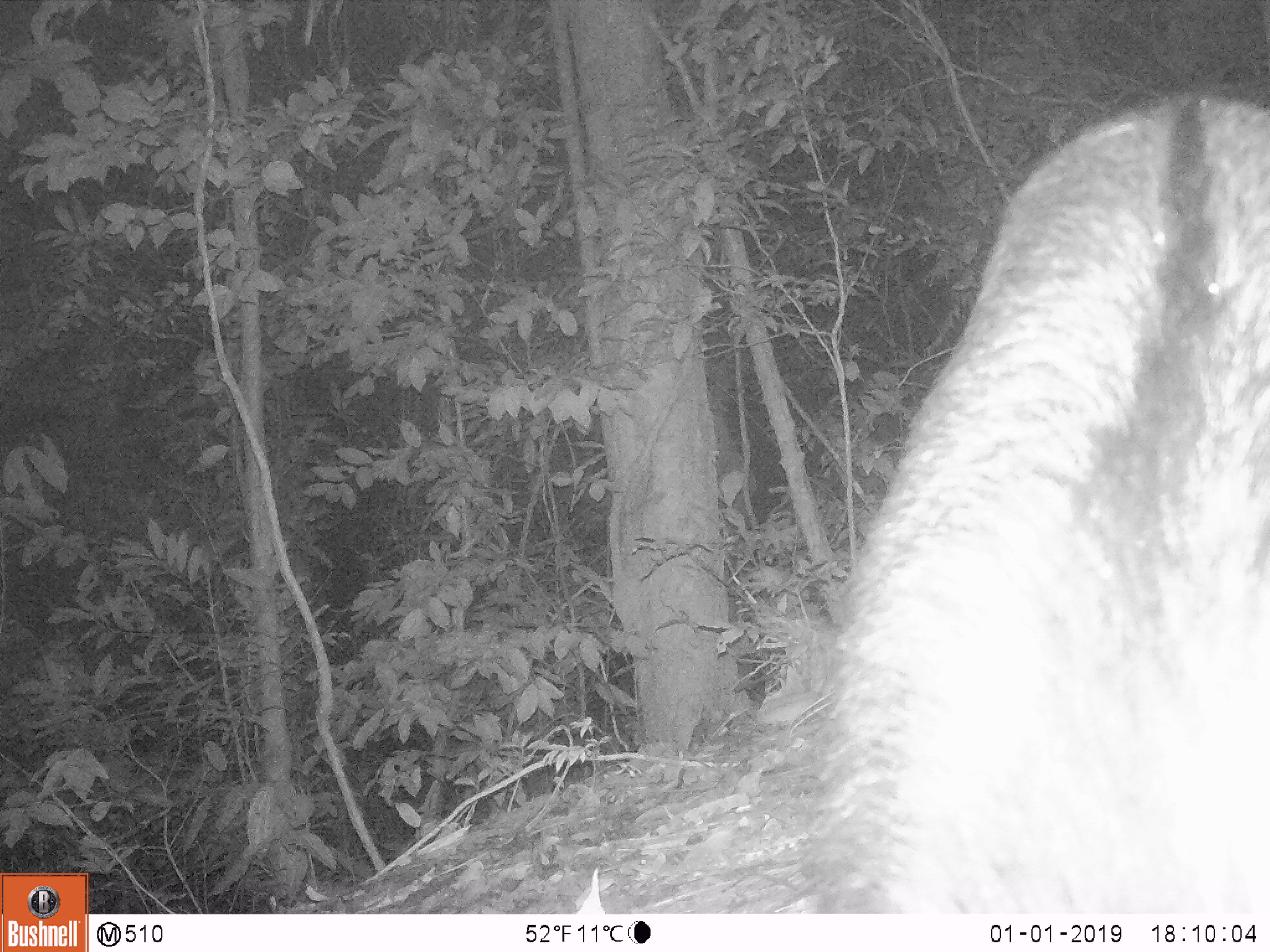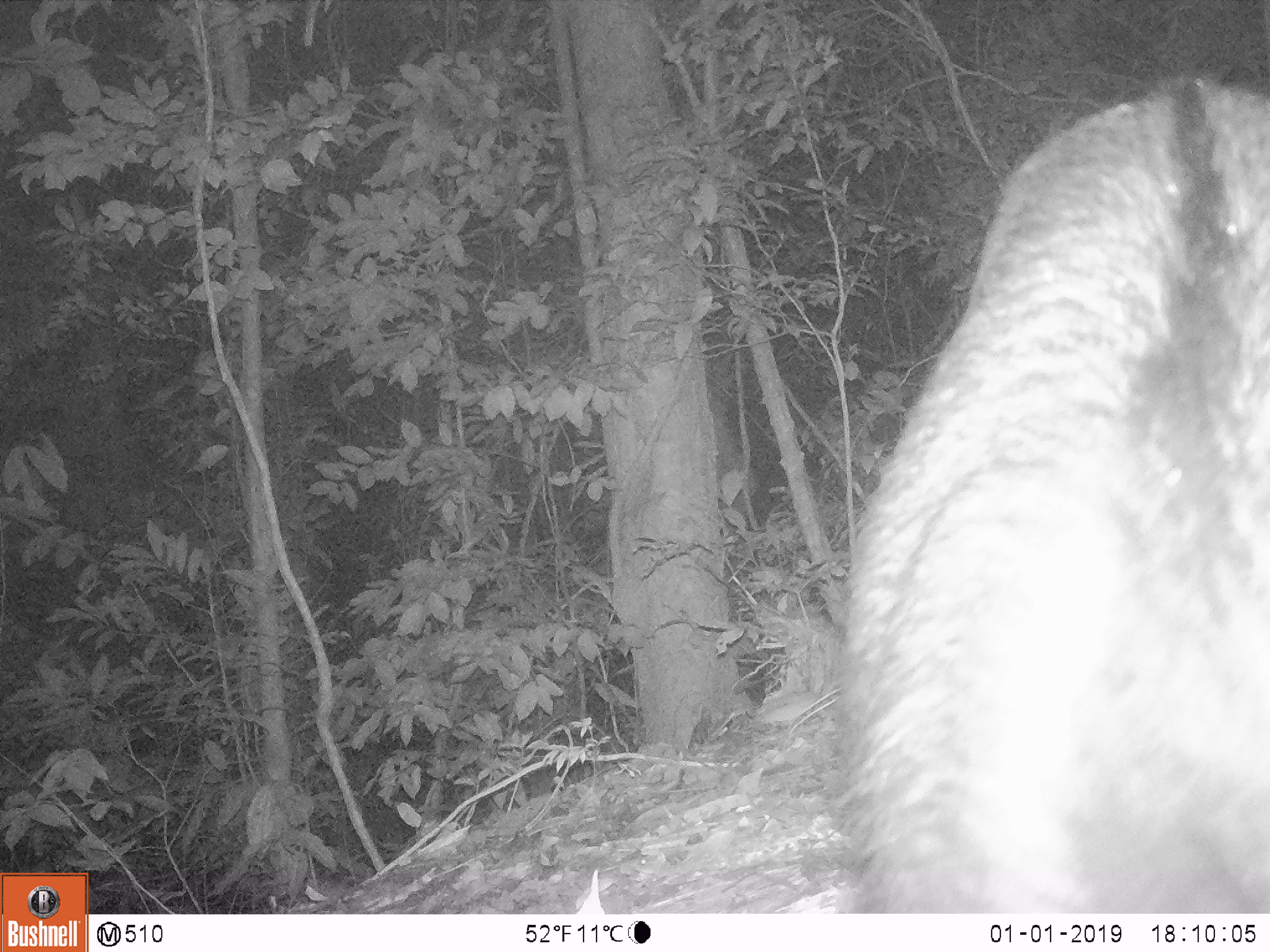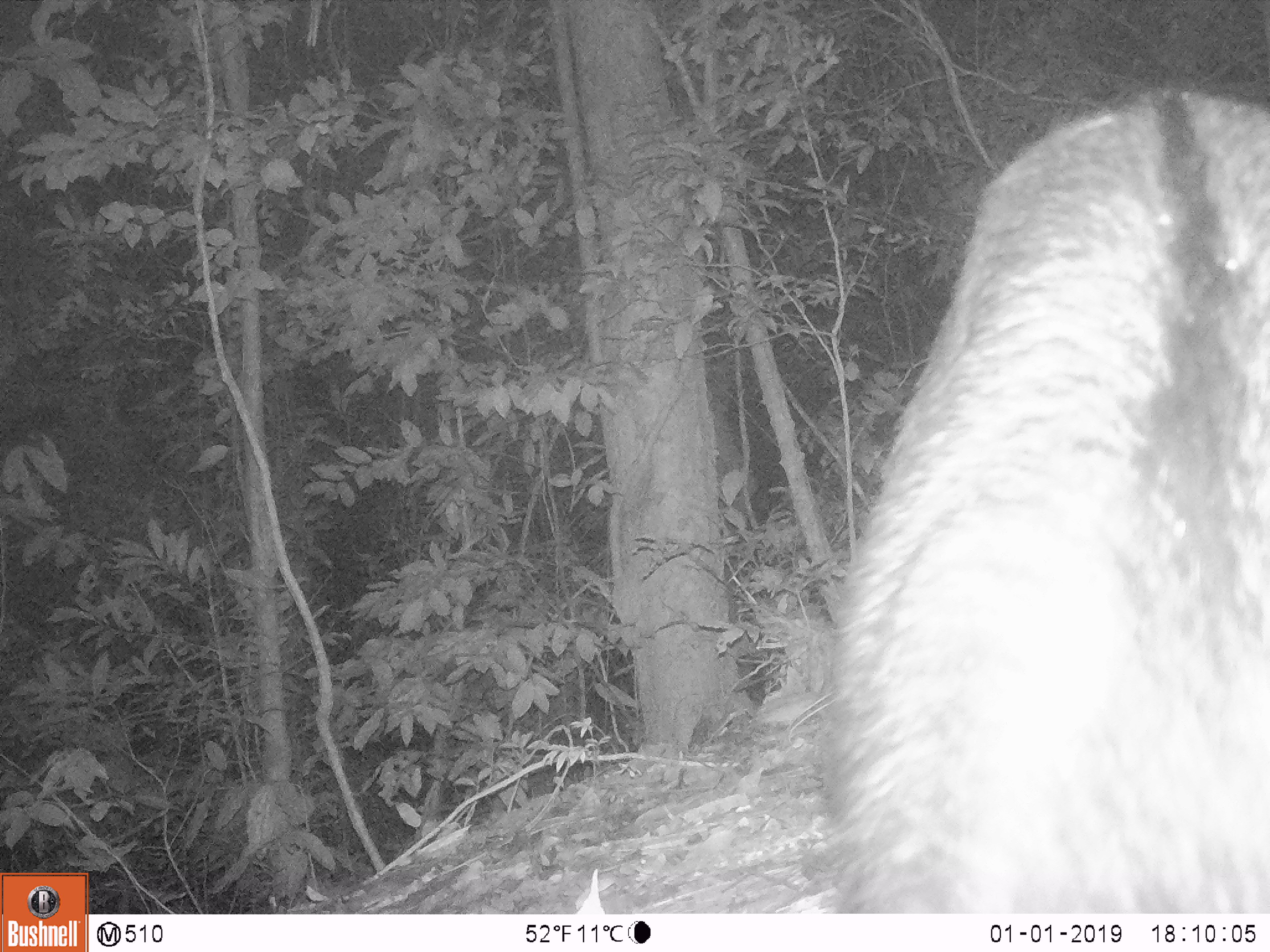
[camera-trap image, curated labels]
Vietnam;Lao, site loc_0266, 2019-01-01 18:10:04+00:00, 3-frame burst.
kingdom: Animalia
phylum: Chordata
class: Mammalia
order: Artiodactyla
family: Bovidae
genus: Capricornis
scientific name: Capricornis sumatraensis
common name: chinese serow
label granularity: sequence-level